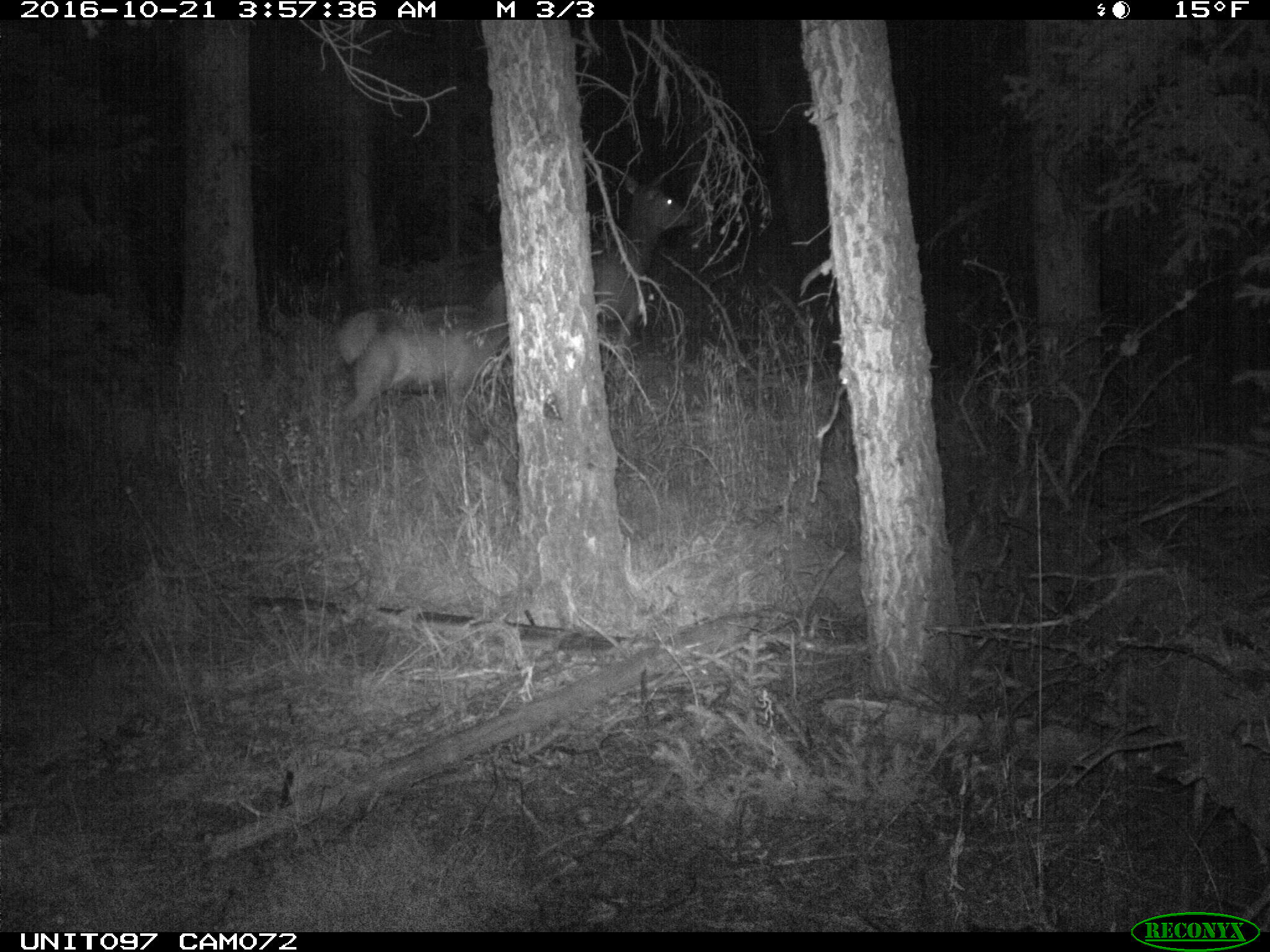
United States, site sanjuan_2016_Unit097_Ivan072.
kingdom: Animalia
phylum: Chordata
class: Mammalia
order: Artiodactyla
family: Cervidae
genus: Cervus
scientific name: Cervus elaphus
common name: red deer